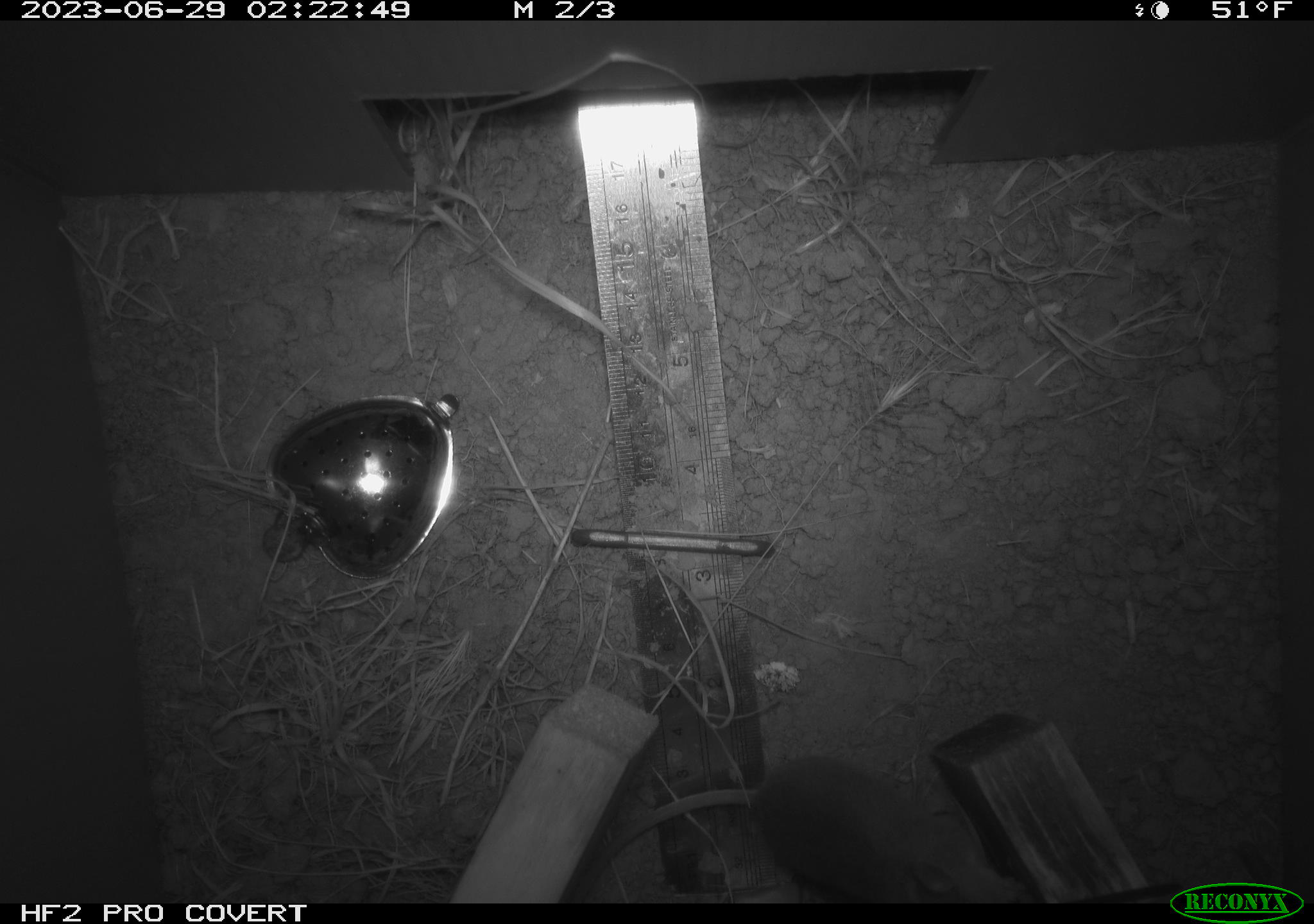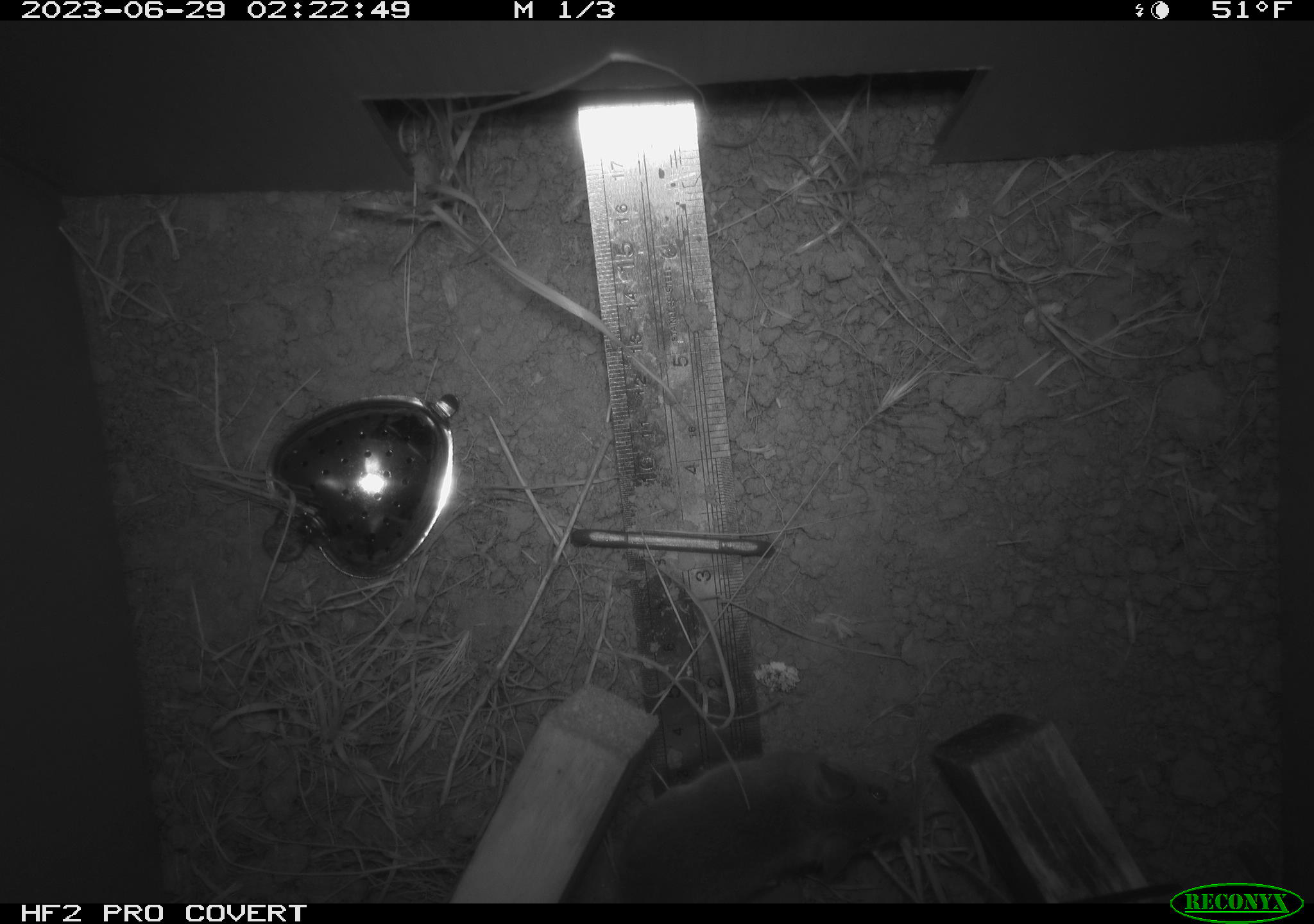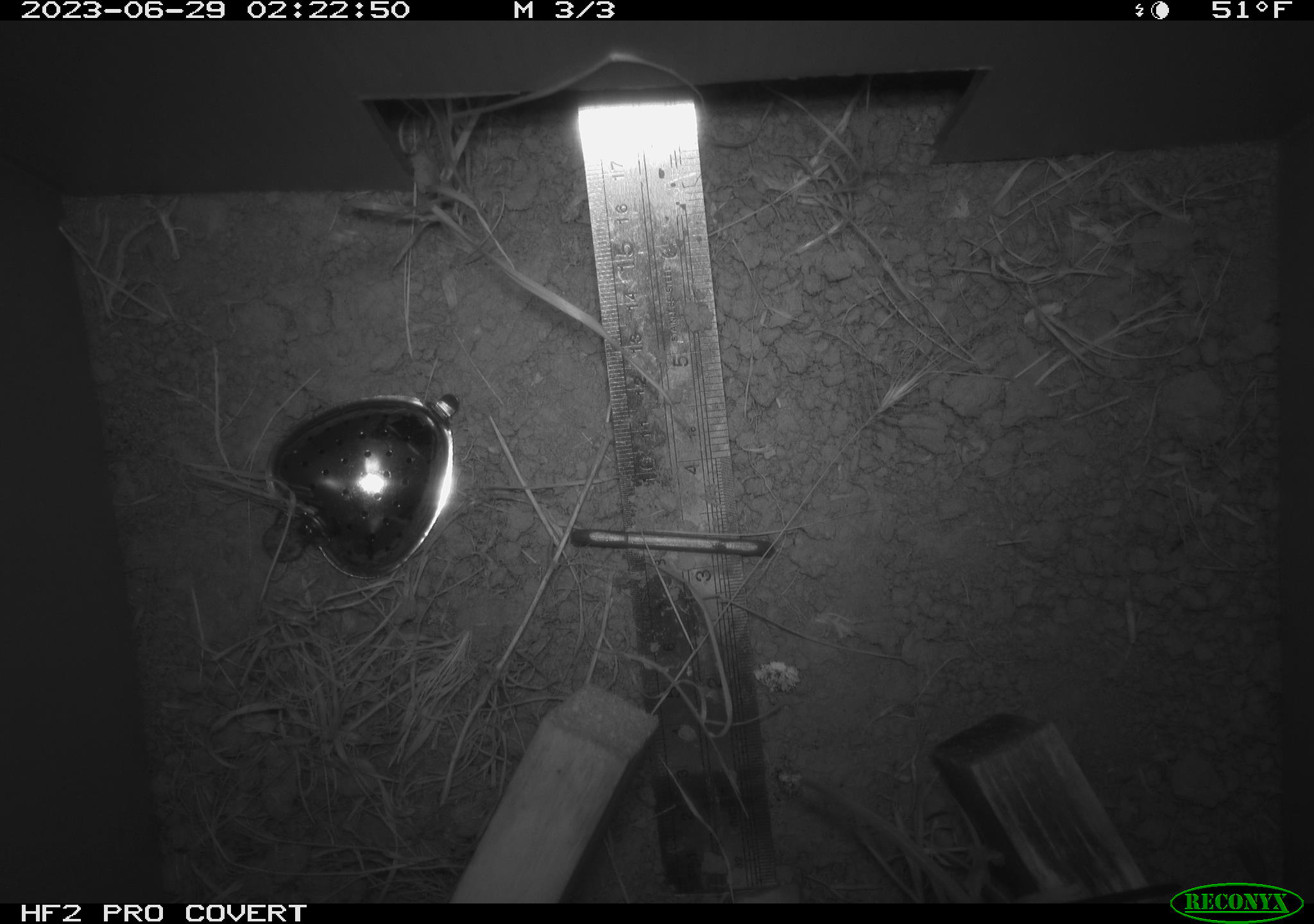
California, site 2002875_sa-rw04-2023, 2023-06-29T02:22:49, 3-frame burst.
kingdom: Animalia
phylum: Chordata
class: Mammalia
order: Rodentia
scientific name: Rodentia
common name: mouse species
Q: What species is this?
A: Mouse species (Rodentia).